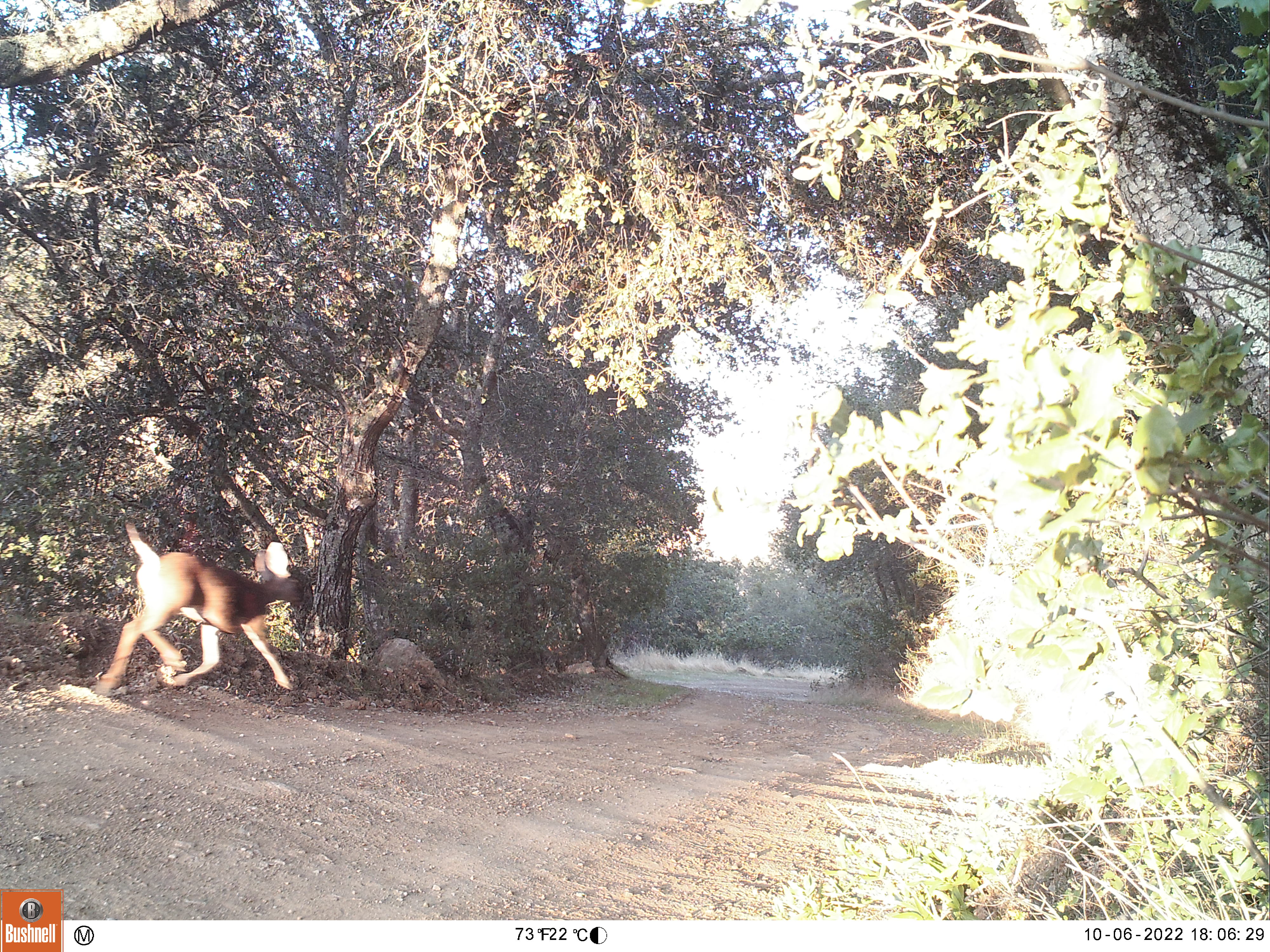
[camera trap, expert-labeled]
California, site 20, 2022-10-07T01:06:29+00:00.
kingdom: Animalia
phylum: Chordata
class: Mammalia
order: Artiodactyla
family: Cervidae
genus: Odocoileus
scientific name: Odocoileus hemionus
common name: mule deer